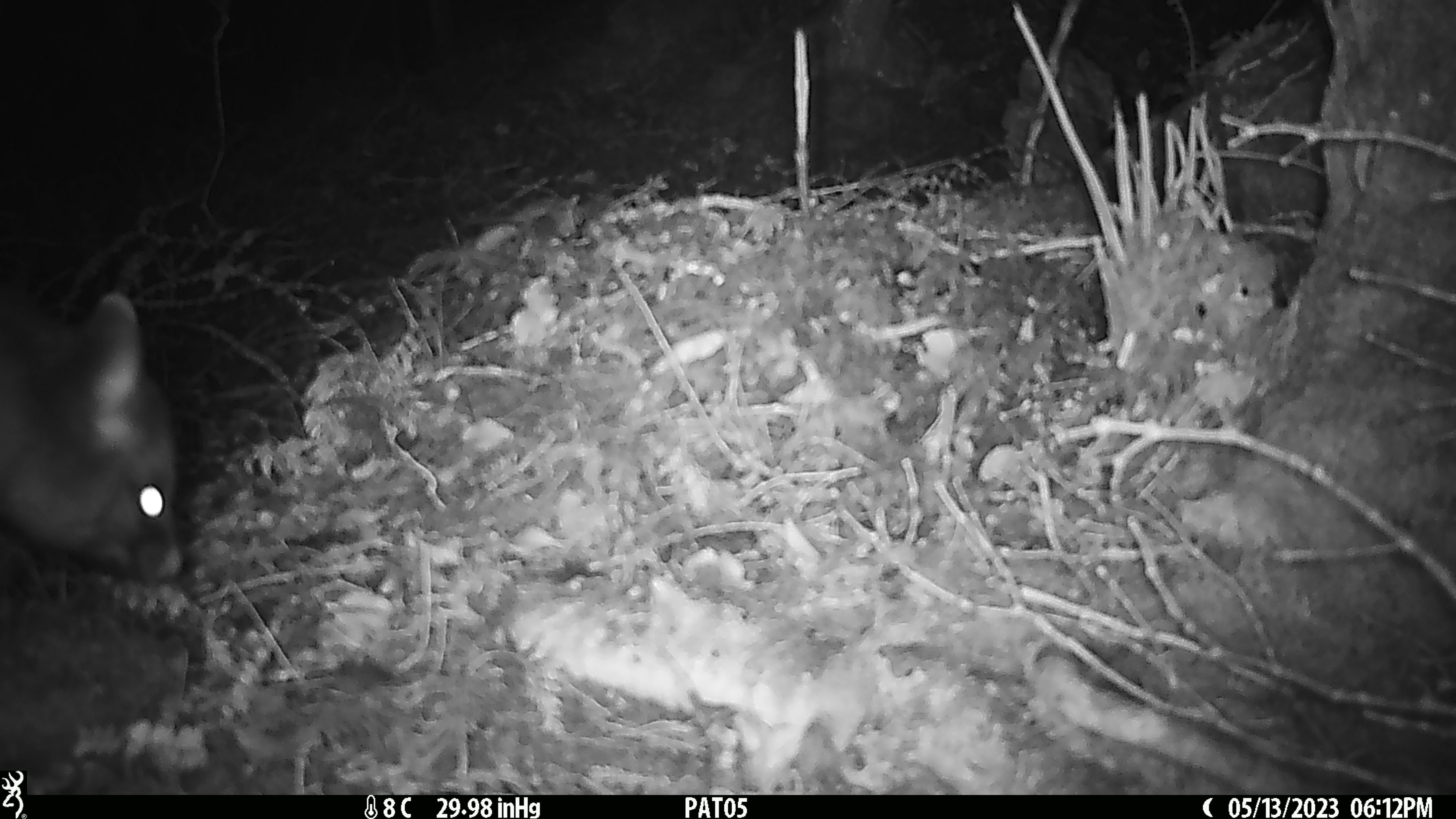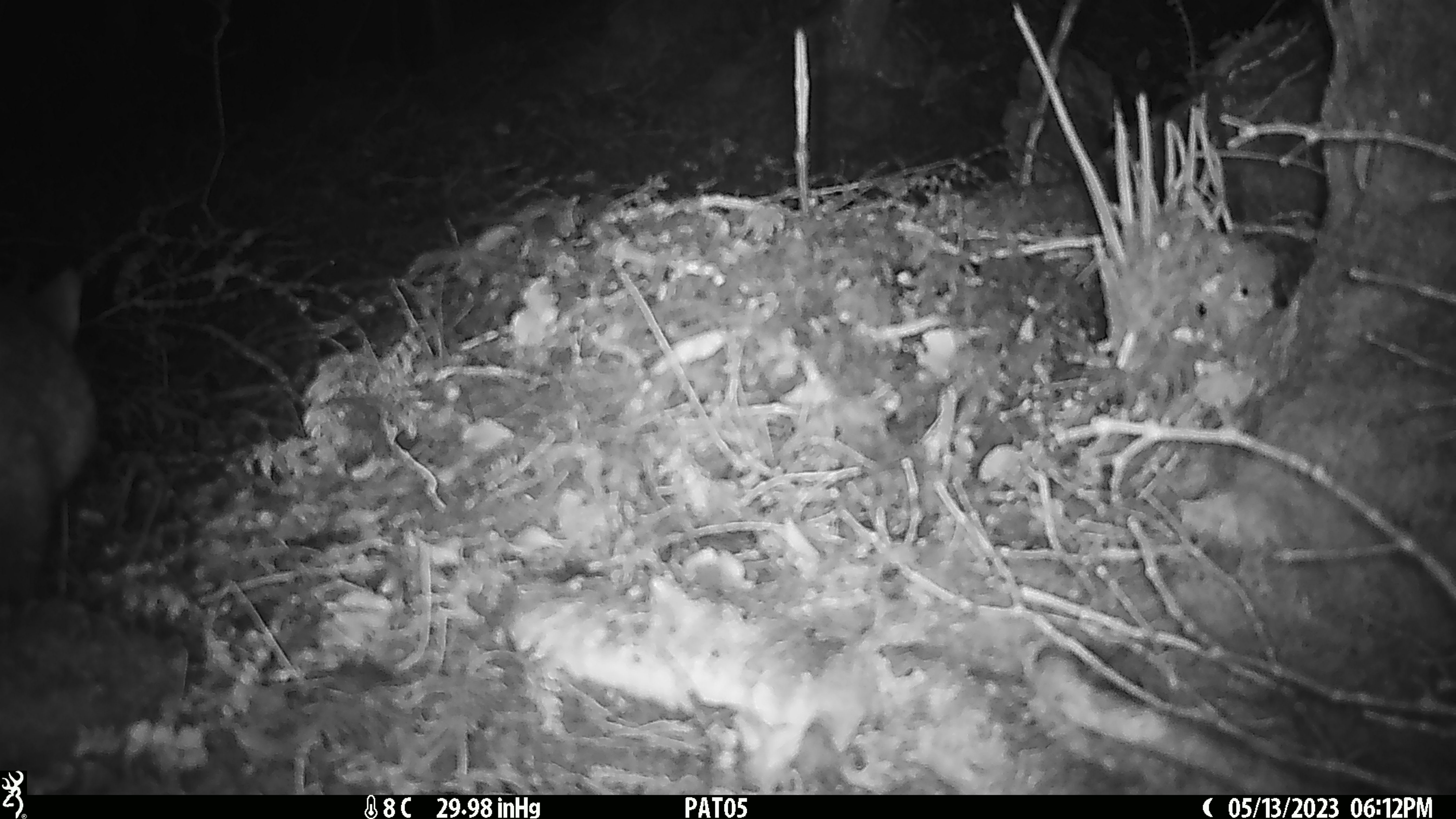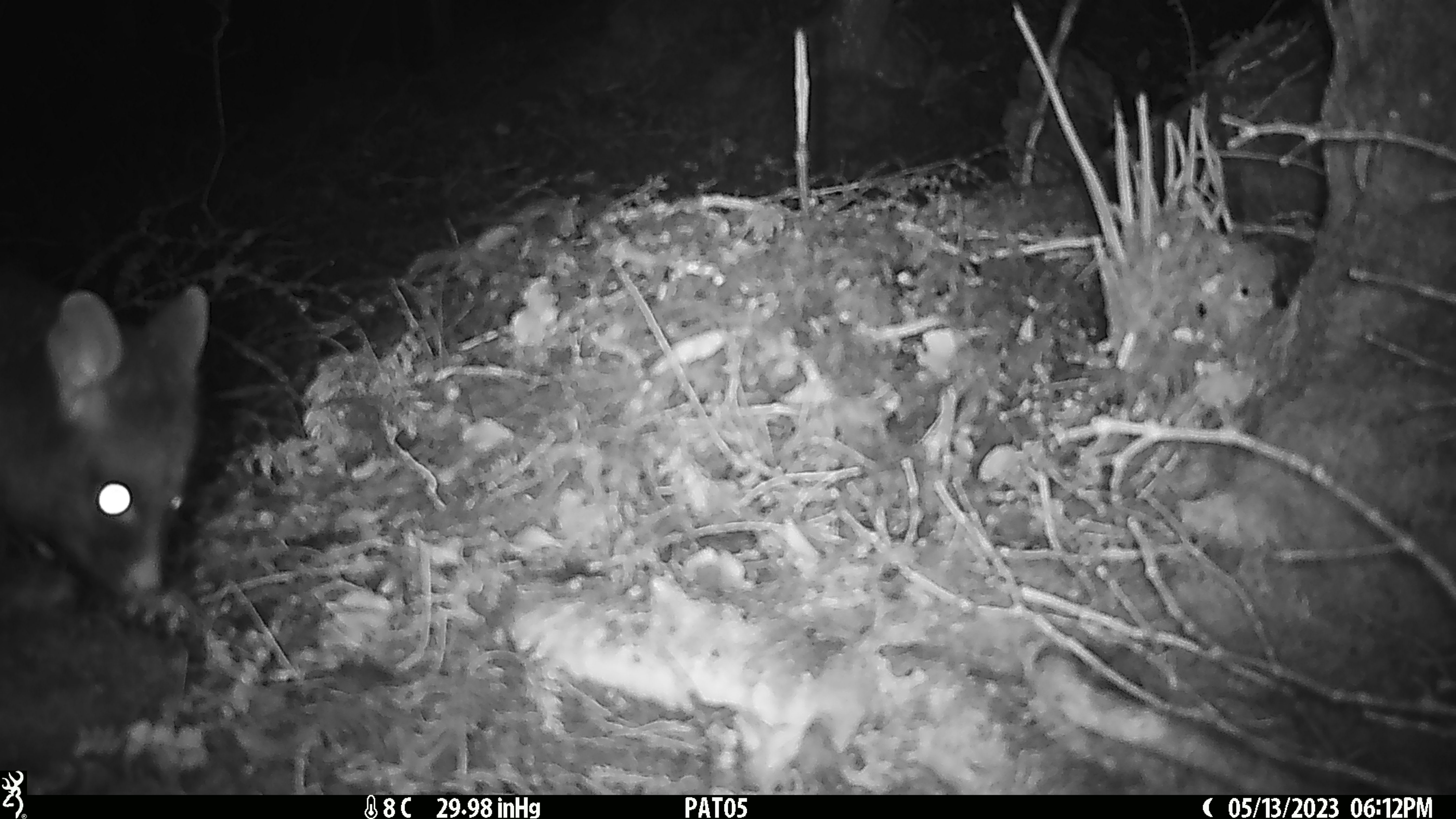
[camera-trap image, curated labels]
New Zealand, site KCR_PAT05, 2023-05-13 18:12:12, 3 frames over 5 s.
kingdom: Animalia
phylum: Chordata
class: Mammalia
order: Diprotodontia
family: Phalangeridae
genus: Trichosurus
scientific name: Trichosurus vulpecula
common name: common brushtail possum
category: possum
Possum (common brushtail possum) (Trichosurus vulpecula).